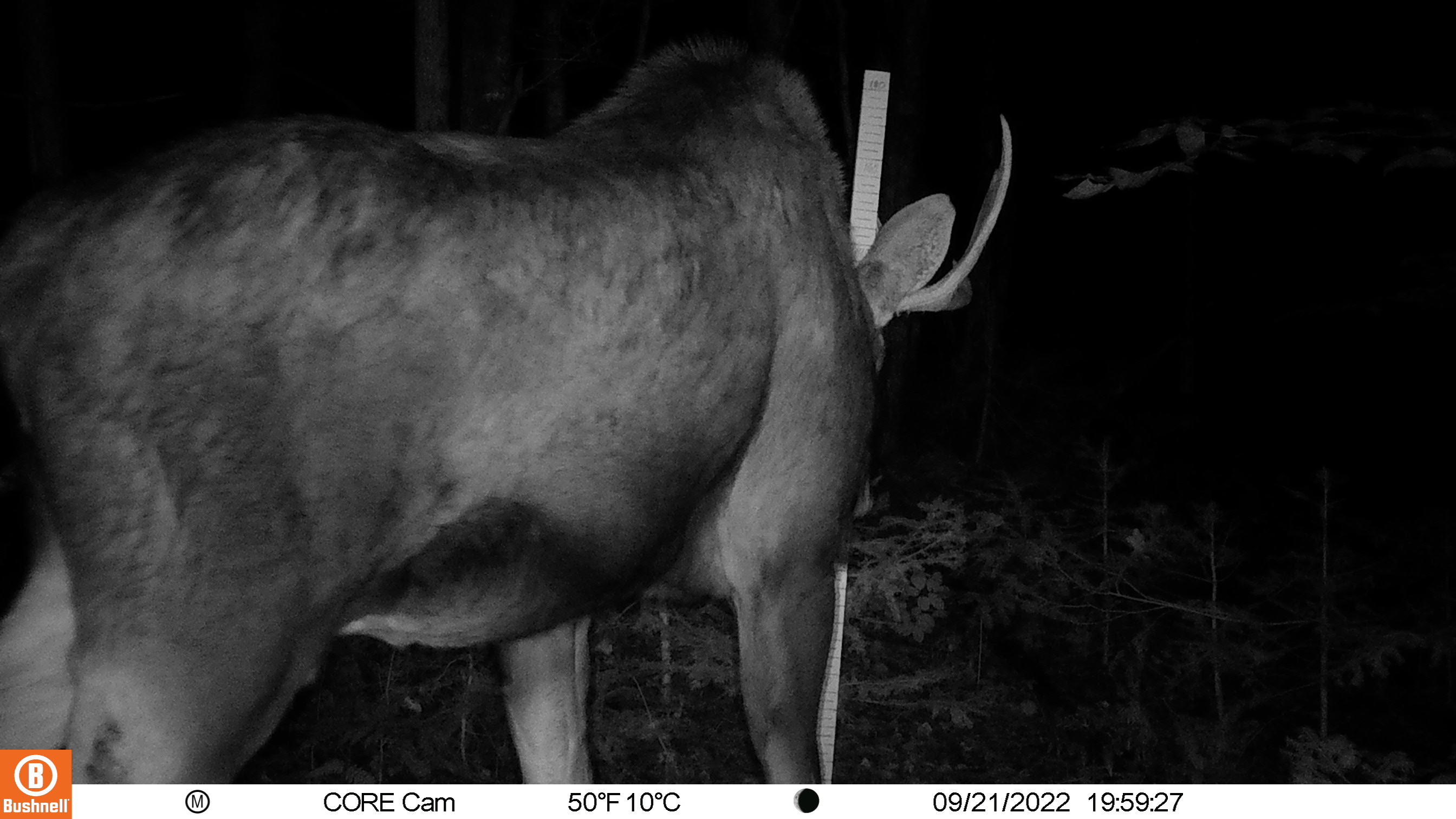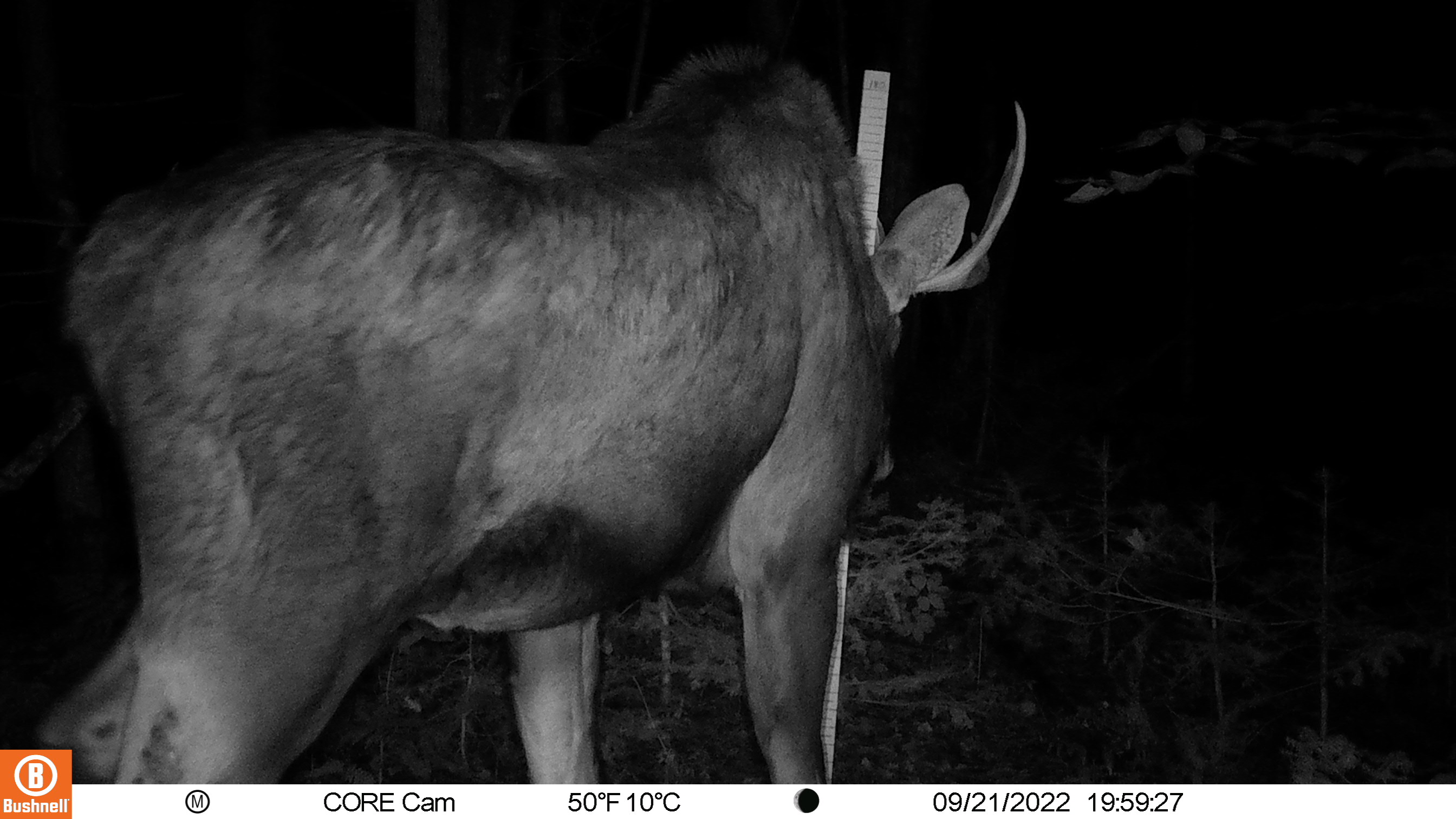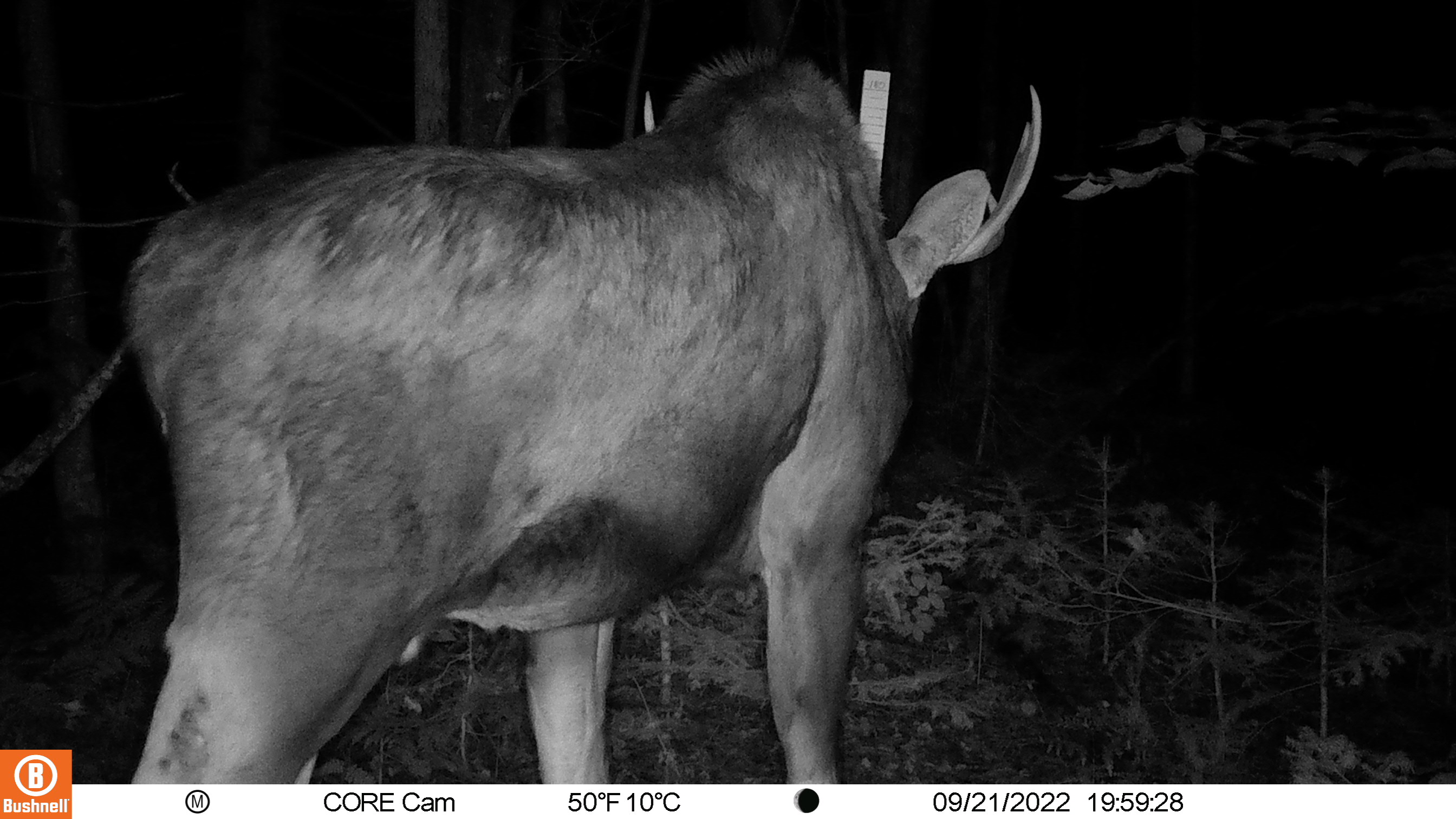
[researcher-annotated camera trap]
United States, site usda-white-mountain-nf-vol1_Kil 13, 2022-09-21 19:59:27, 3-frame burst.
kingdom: Animalia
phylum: Chordata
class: Mammalia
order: Artiodactyla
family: Cervidae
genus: Alces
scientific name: Alces alces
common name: moose